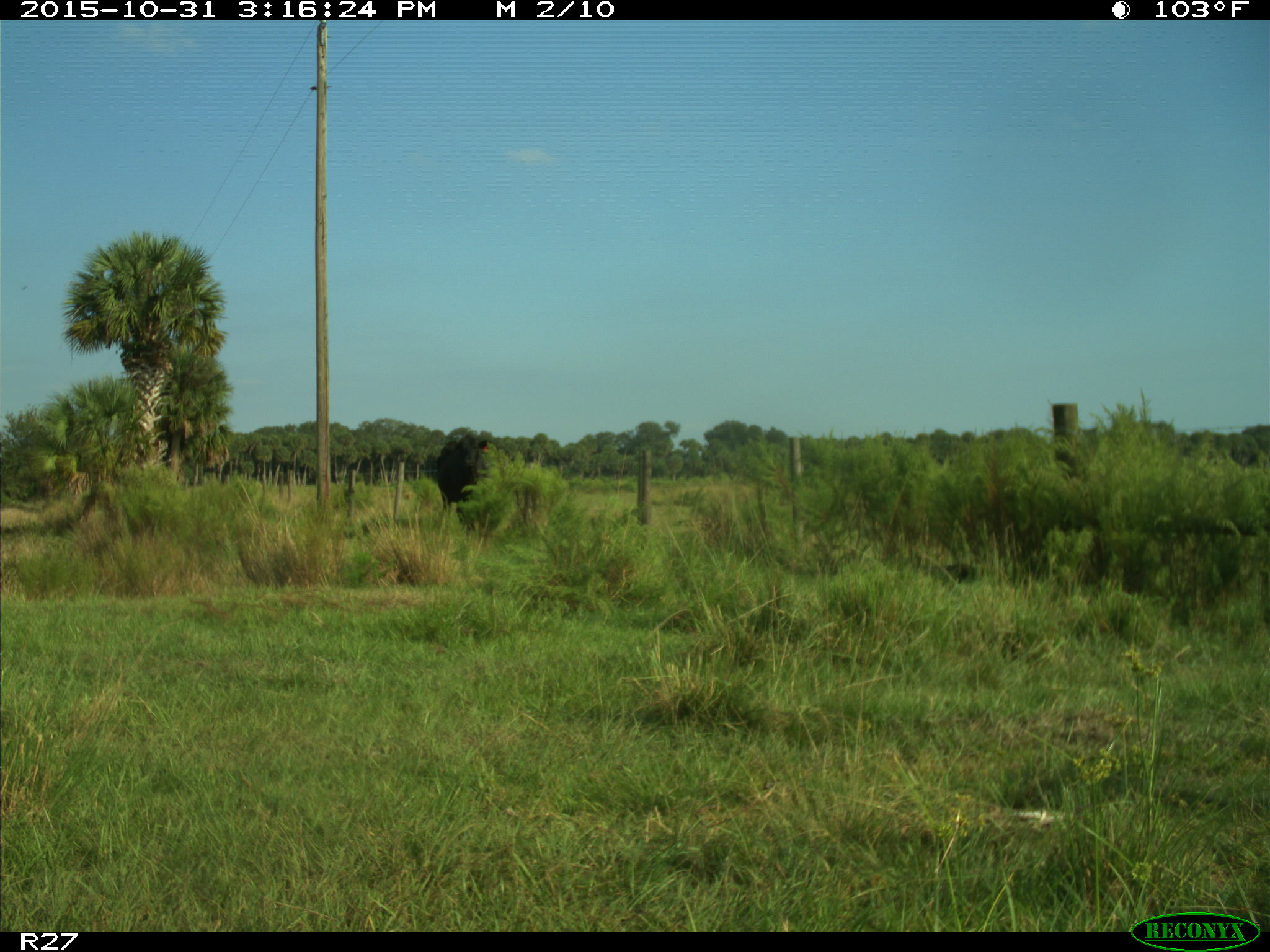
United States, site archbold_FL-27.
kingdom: Animalia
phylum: Chordata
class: Mammalia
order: Artiodactyla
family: Bovidae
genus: Bos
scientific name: Bos taurus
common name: domestic cow